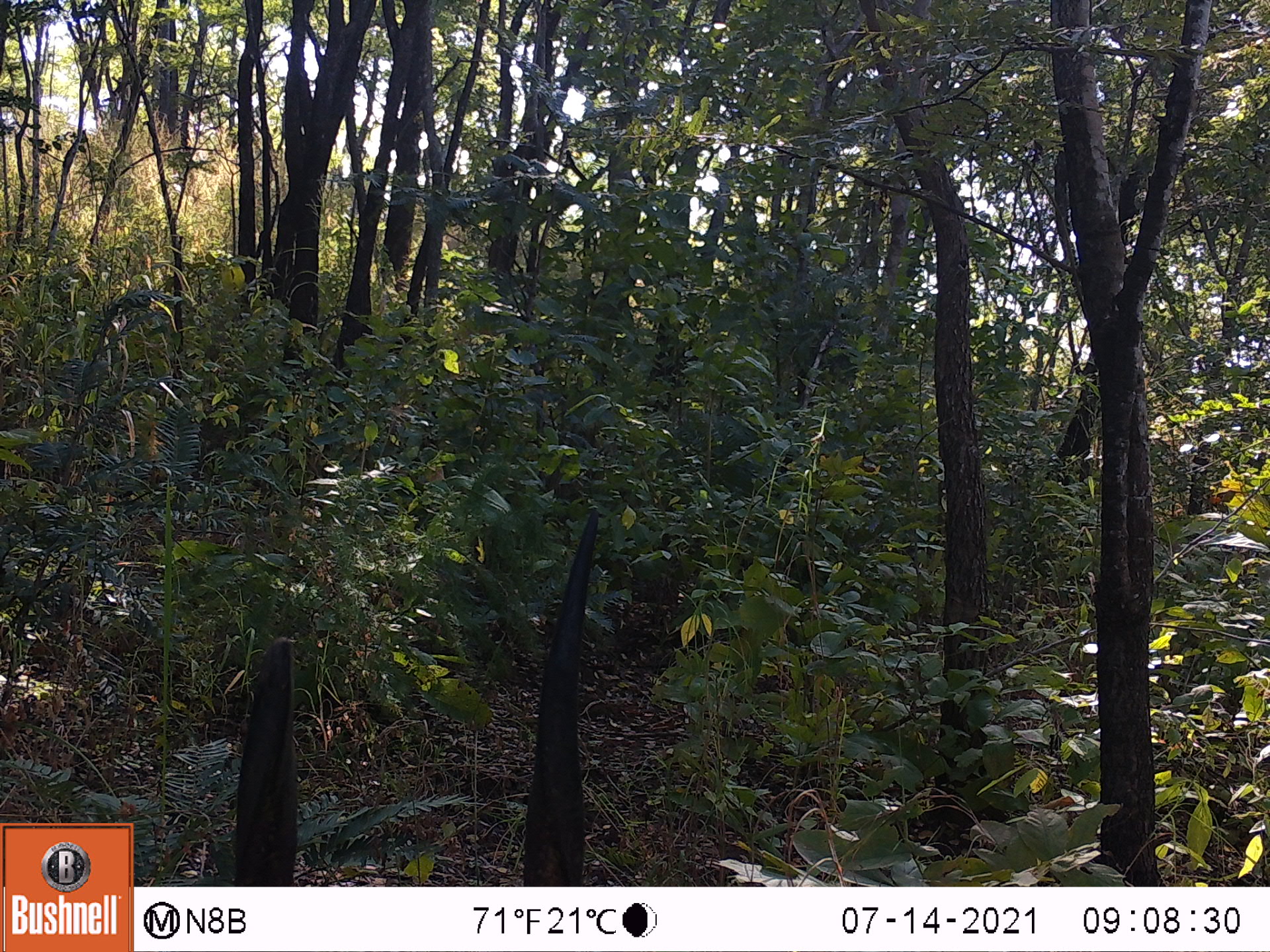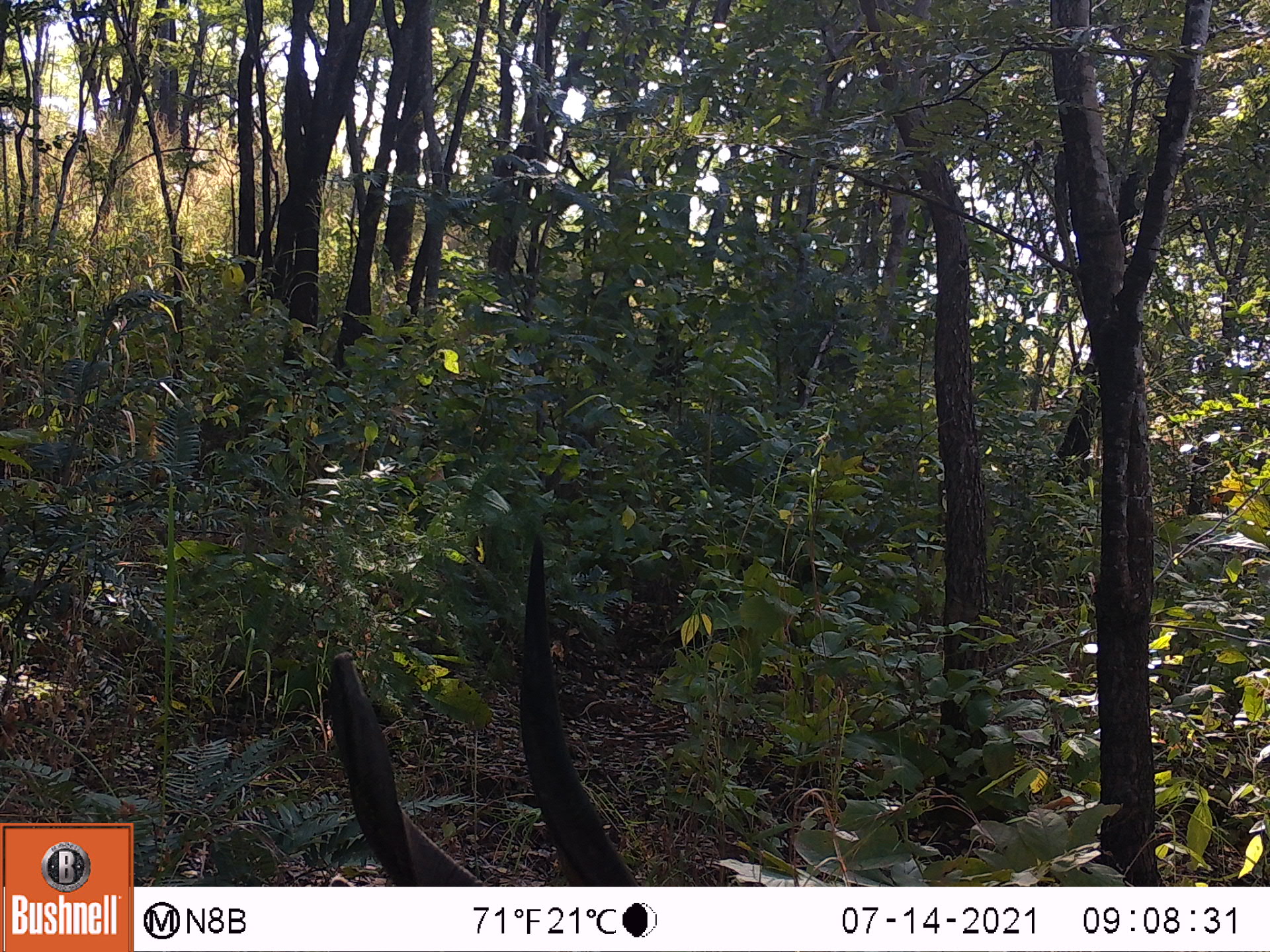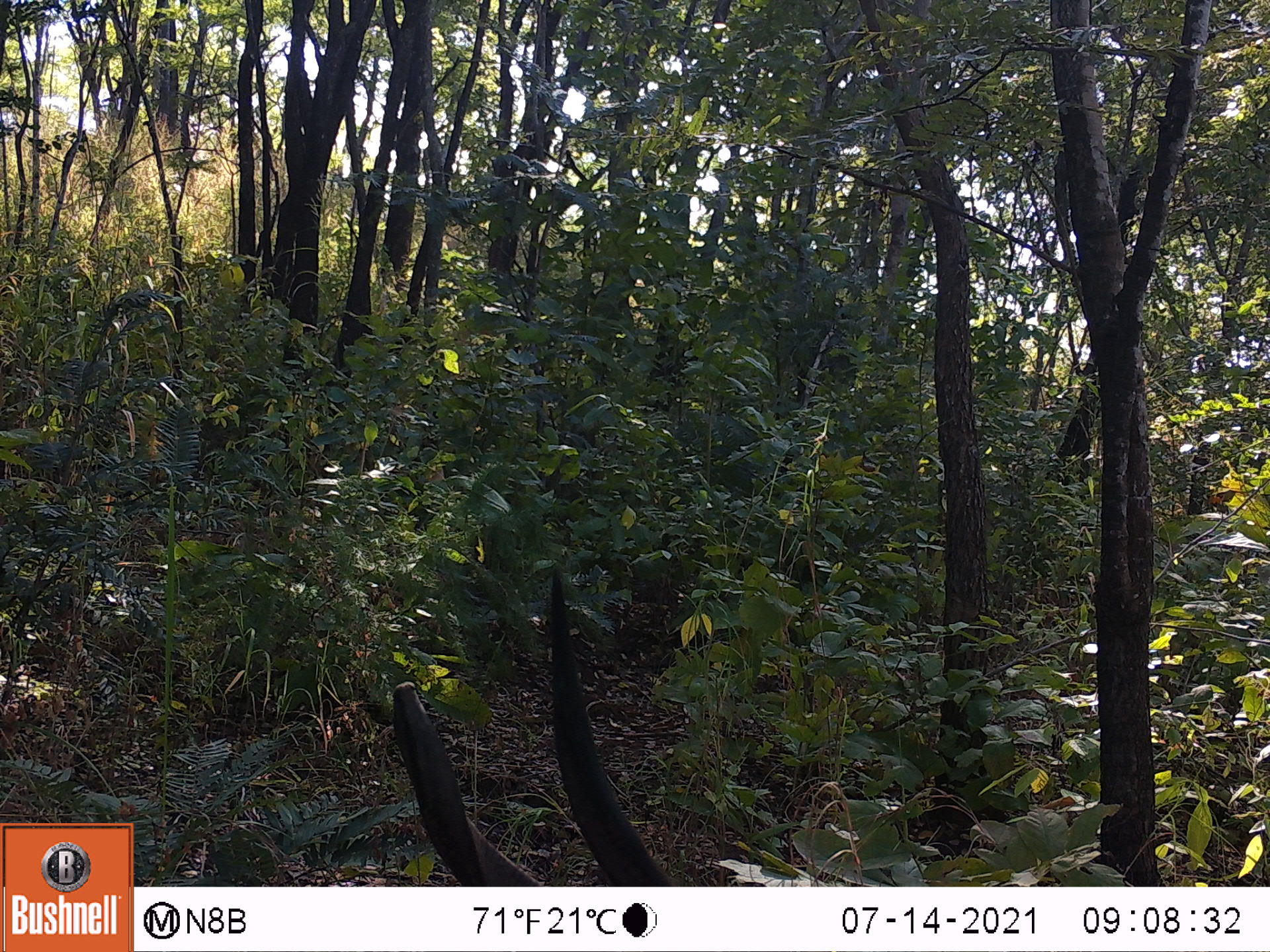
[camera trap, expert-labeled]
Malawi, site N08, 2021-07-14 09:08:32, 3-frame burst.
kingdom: Animalia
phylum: Chordata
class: Mammalia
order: Artiodactyla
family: Bovidae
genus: Tragelaphus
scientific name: Tragelaphus sylvaticus sylvaticus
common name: cape bushbuck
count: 1